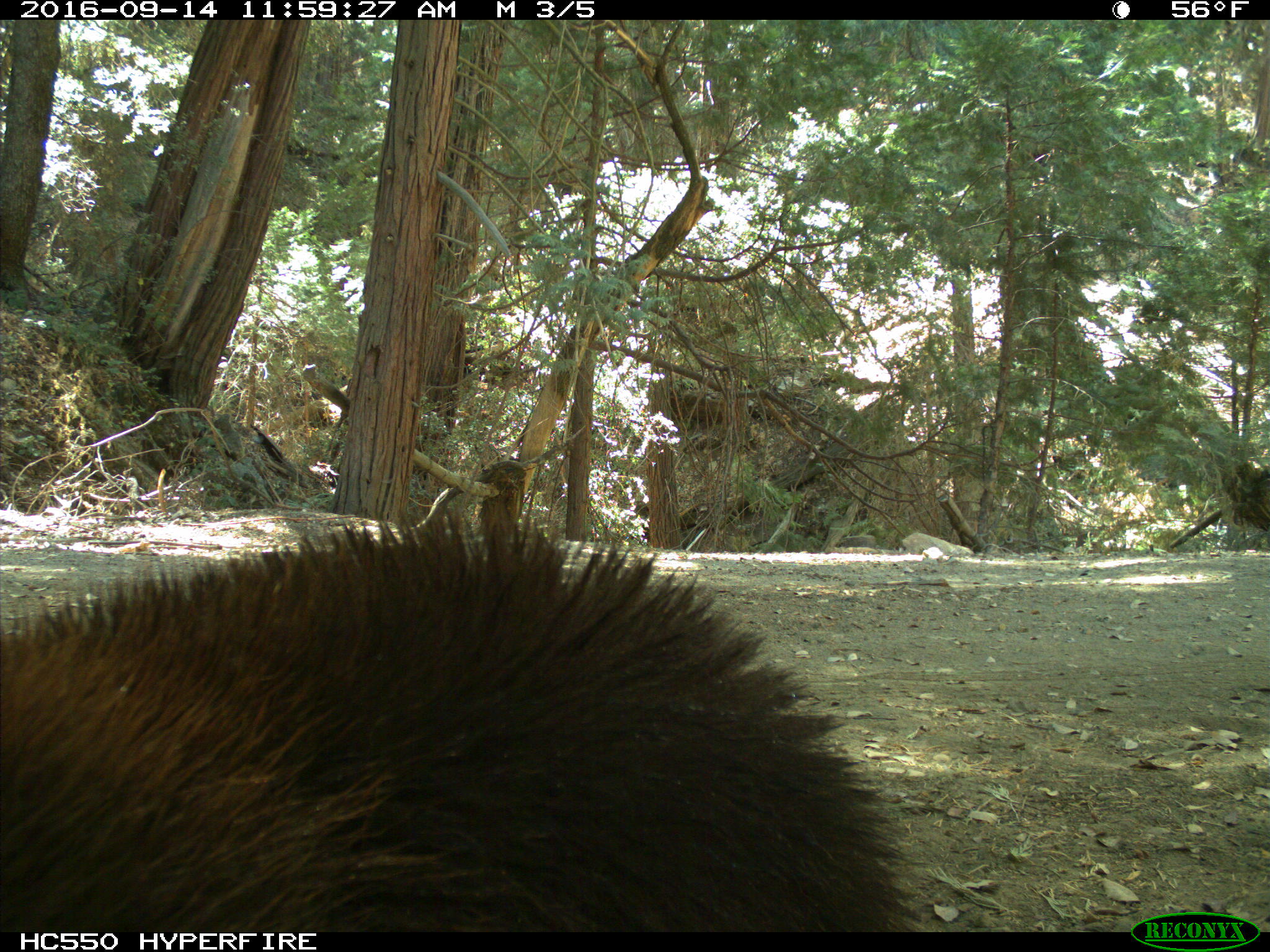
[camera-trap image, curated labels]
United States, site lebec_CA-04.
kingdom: Animalia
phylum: Chordata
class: Mammalia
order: Carnivora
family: Ursidae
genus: Ursus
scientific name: Ursus americanus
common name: american black bear